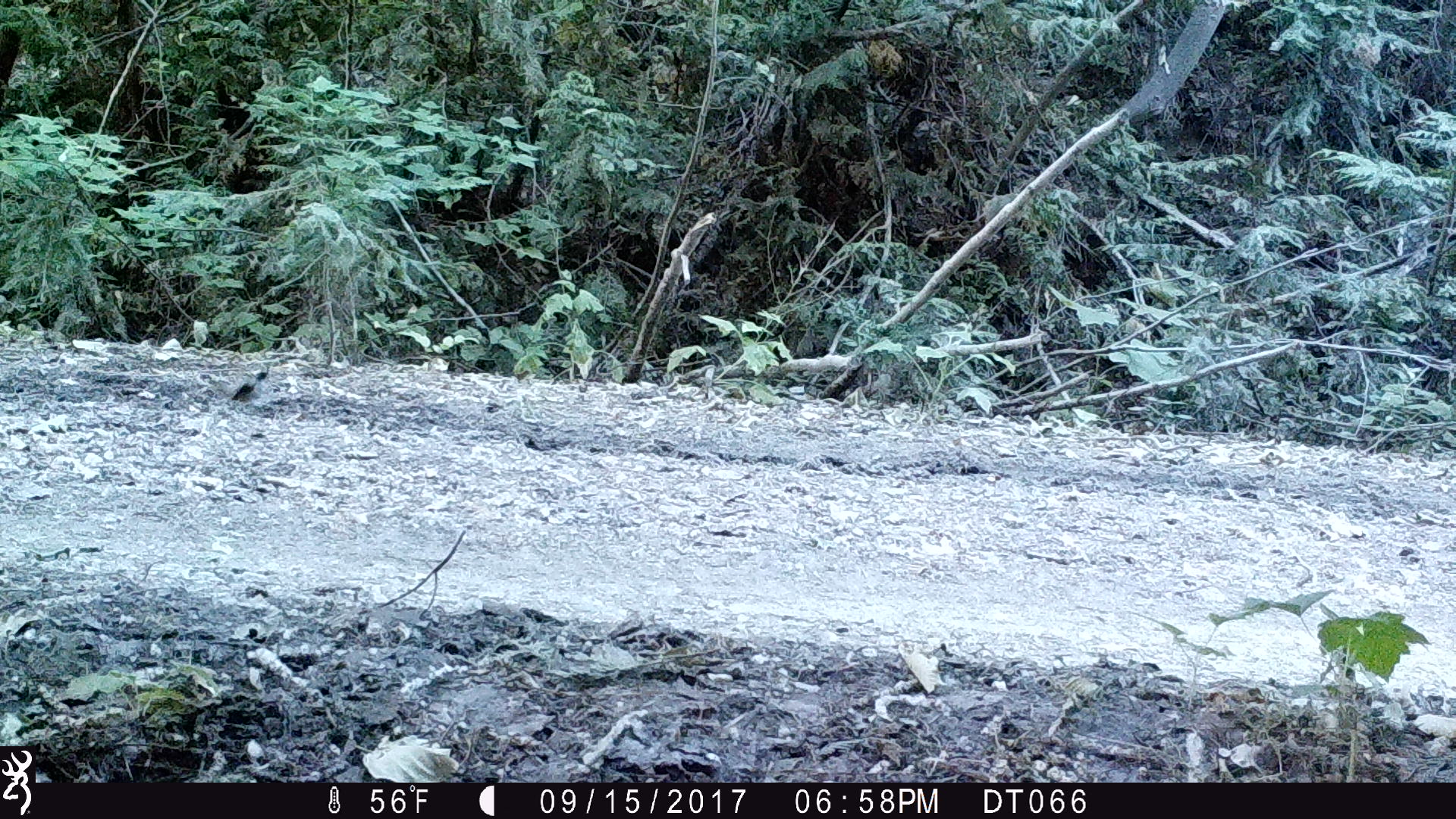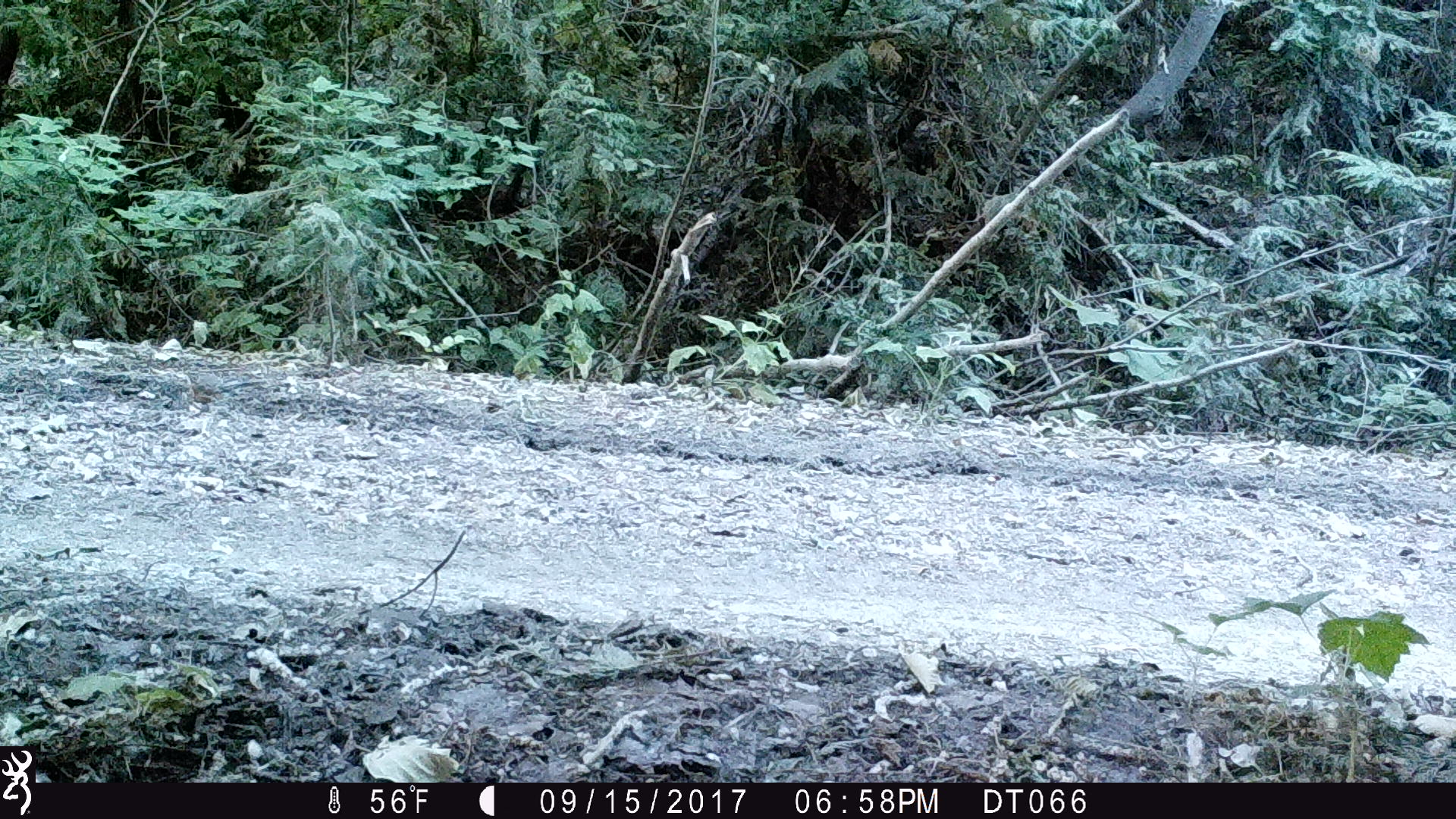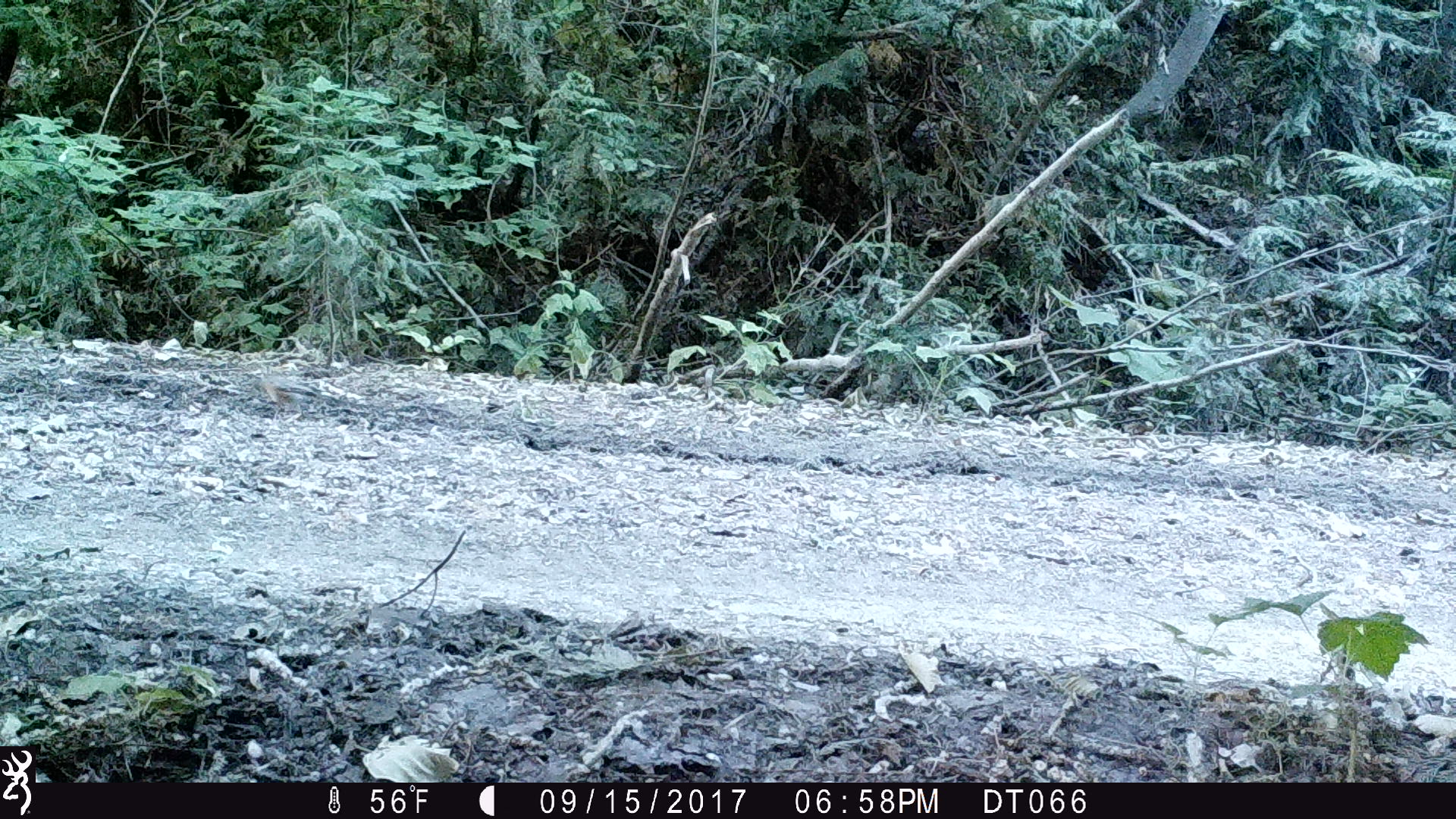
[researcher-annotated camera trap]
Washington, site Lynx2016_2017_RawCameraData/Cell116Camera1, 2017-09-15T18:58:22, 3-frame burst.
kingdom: Animalia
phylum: Chordata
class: Aves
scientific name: Aves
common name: birds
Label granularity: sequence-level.